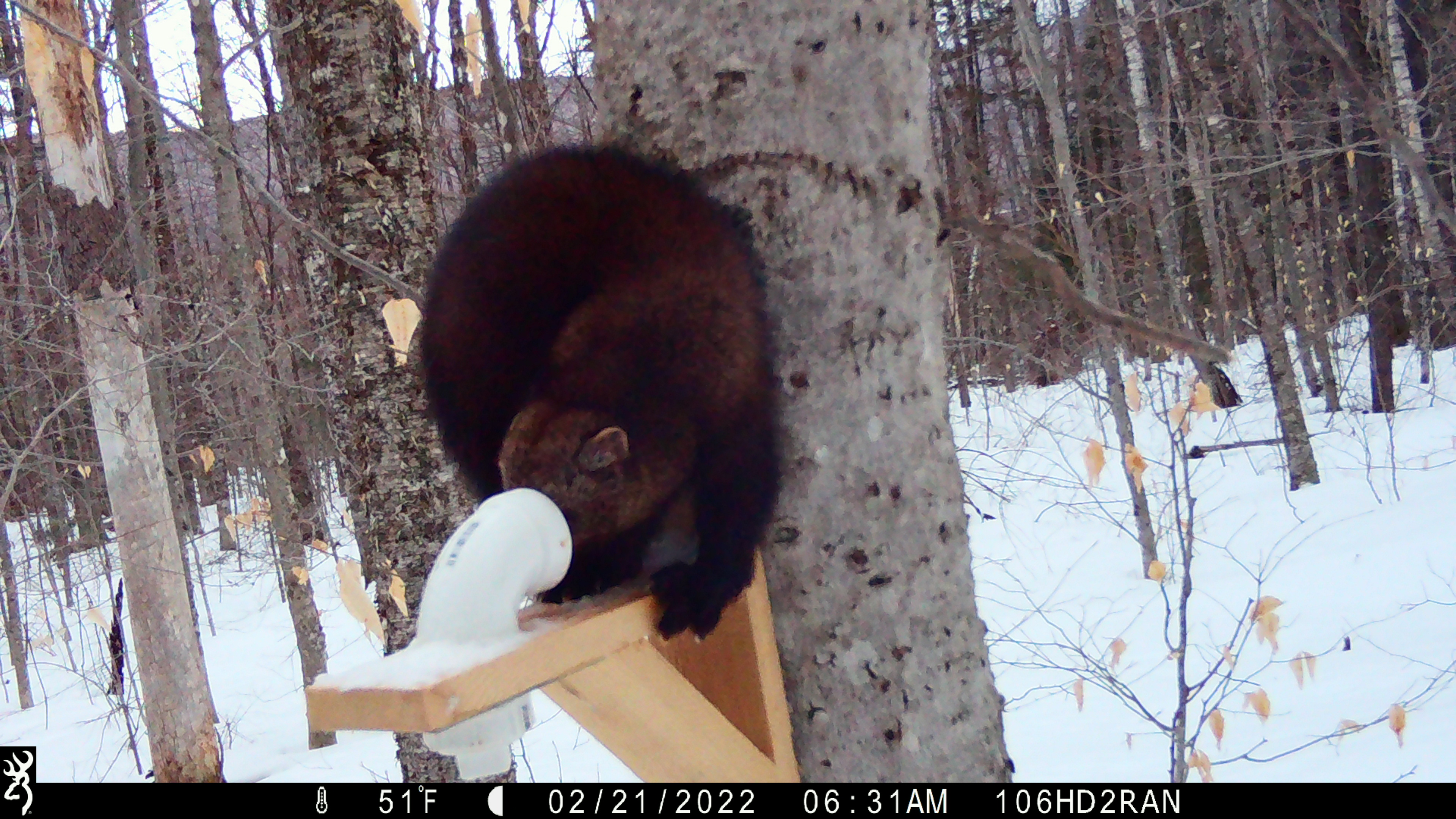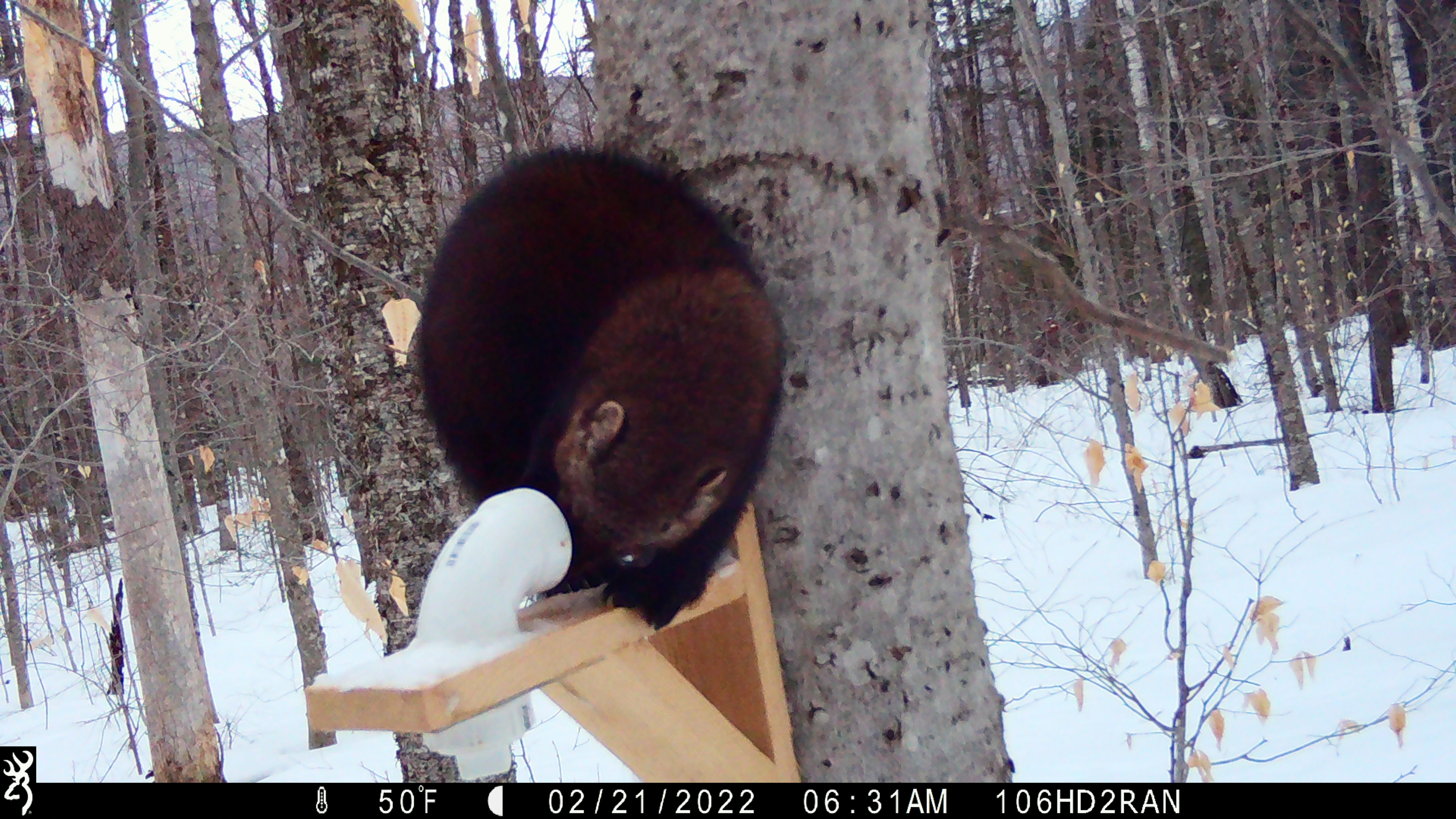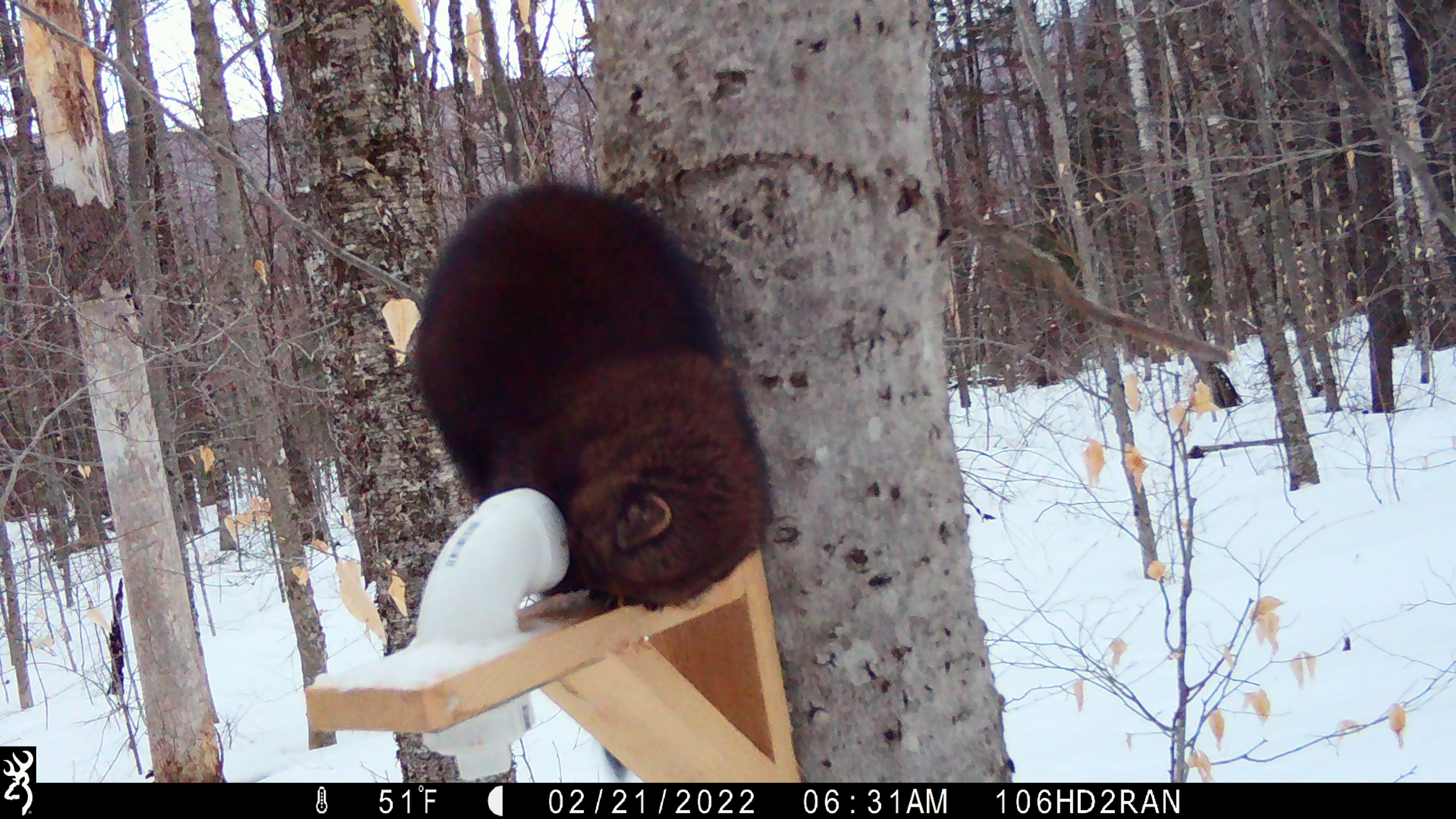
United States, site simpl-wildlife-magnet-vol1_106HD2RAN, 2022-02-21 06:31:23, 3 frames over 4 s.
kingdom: Animalia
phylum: Chordata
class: Mammalia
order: Carnivora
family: Mustelidae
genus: Pekania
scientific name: Pekania pennanti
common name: fisher